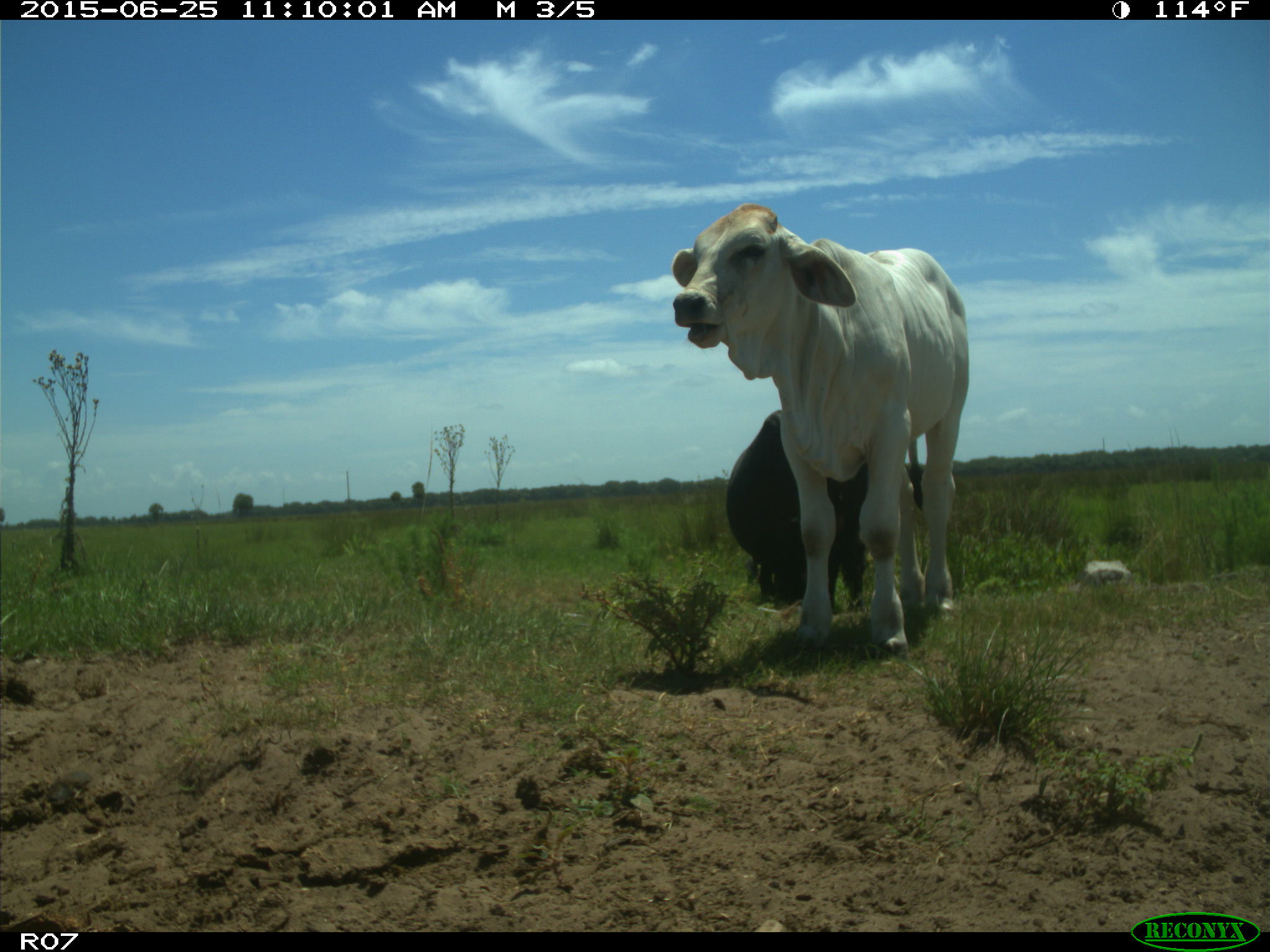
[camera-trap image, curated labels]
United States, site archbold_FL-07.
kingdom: Animalia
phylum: Chordata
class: Mammalia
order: Artiodactyla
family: Bovidae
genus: Bos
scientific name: Bos taurus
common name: domestic cow